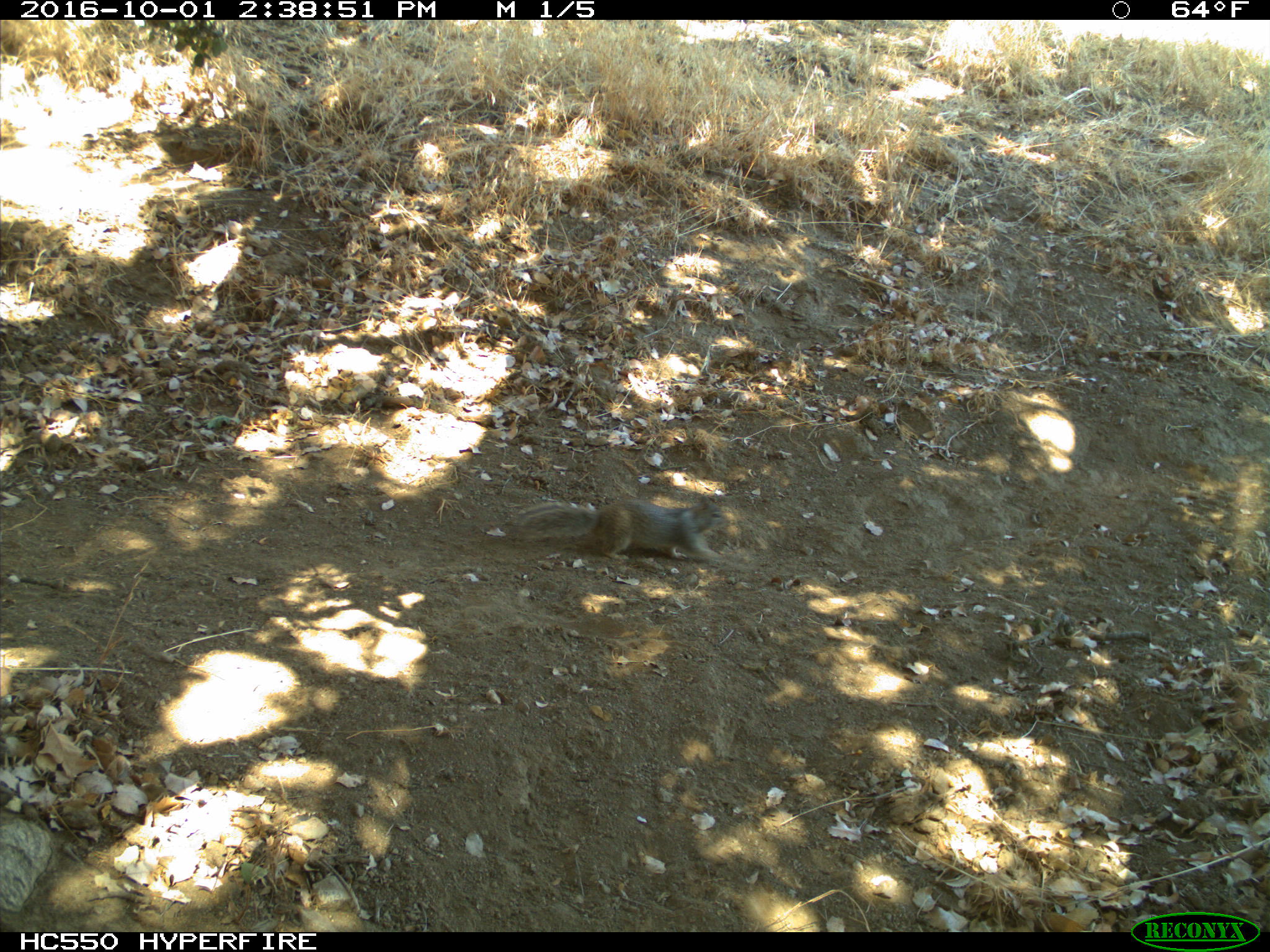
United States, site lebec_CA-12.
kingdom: Animalia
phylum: Chordata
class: Mammalia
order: Rodentia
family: Sciuridae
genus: Otospermophilus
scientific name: Otospermophilus beecheyi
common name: california ground squirrel